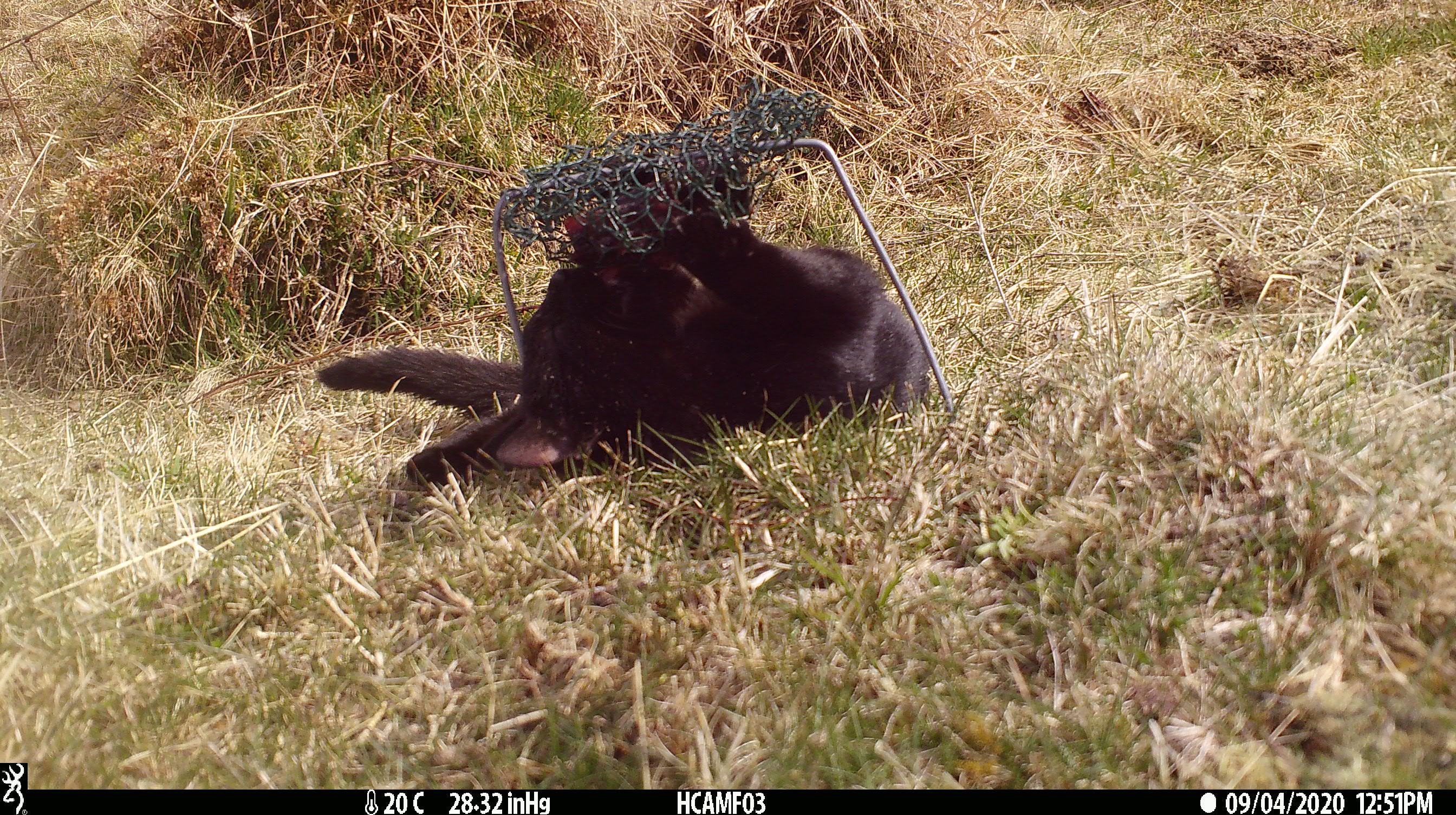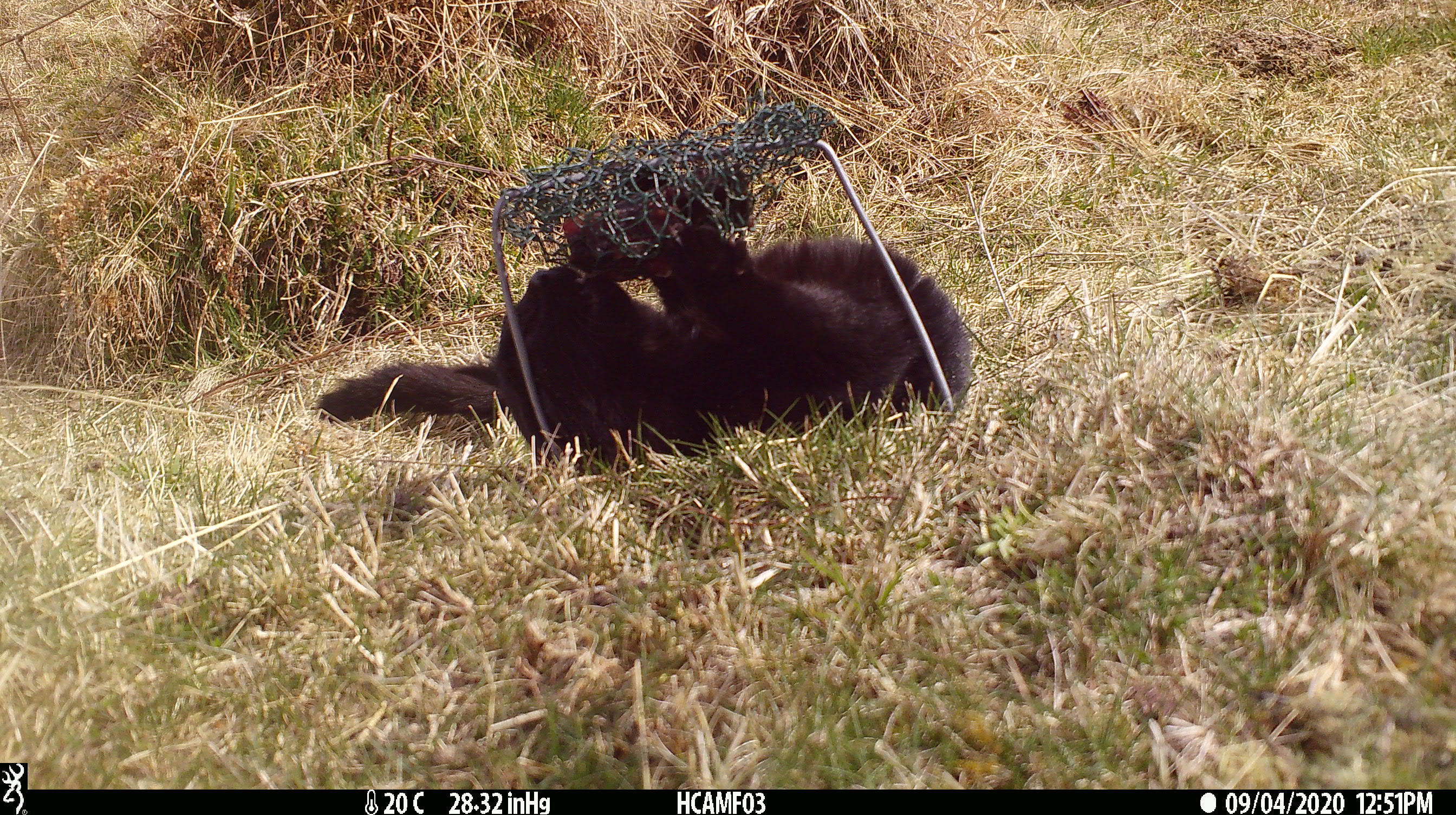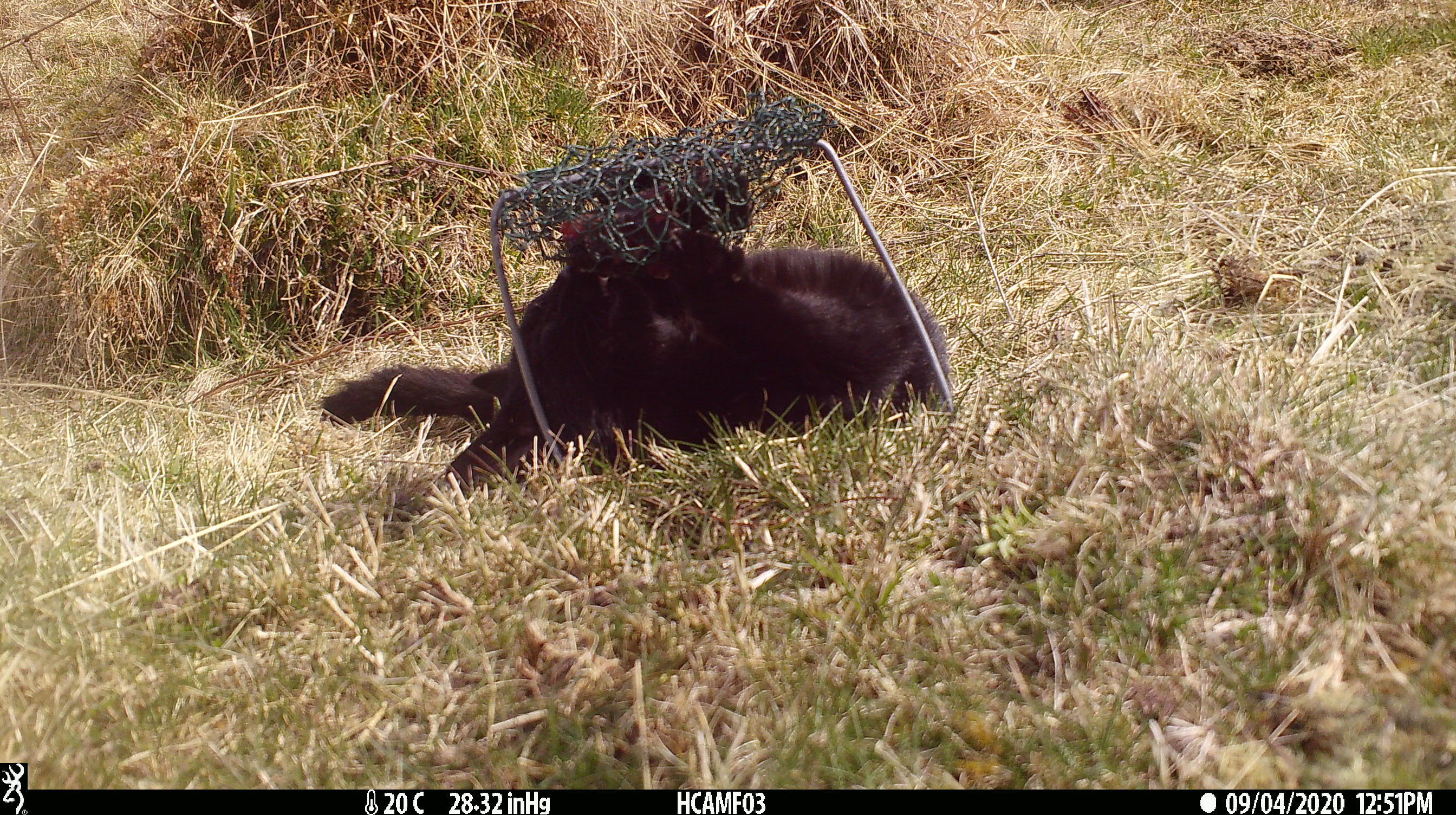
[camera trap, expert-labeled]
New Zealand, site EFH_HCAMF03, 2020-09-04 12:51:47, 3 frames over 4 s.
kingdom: Animalia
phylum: Chordata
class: Mammalia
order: Carnivora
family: Felidae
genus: Felis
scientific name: Felis catus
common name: domestic cat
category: cat